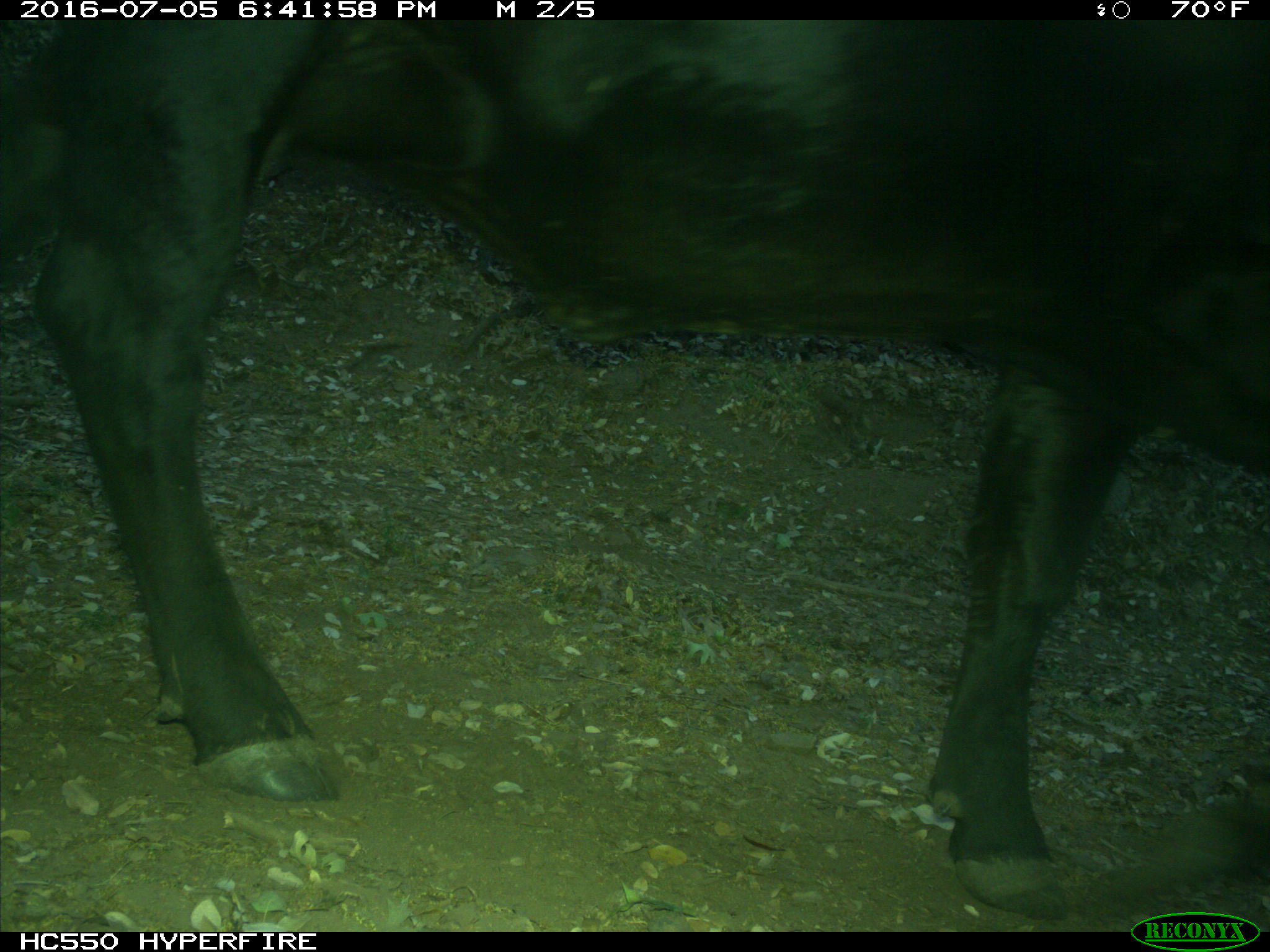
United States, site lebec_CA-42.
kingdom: Animalia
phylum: Chordata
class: Mammalia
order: Artiodactyla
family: Bovidae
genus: Bos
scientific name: Bos taurus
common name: domestic cow